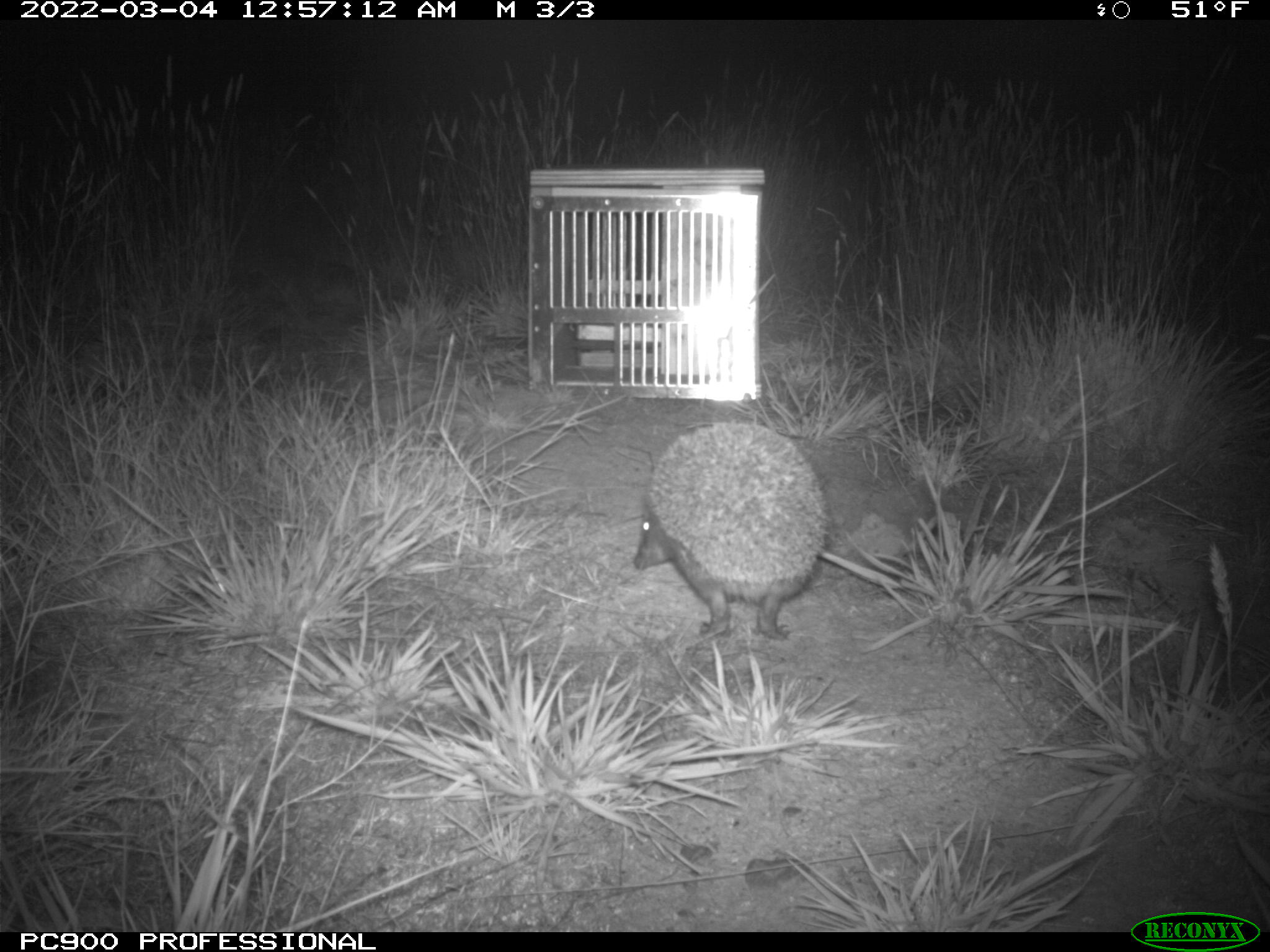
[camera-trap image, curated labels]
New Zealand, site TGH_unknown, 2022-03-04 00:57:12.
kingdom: Animalia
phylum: Chordata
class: Mammalia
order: Eulipotyphla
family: Erinaceidae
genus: Erinaceus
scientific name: Erinaceus europaeus europaeus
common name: european hedgehog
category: hedgehog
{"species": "hedgehog (european hedgehog) (Erinaceus europaeus europaeus)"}